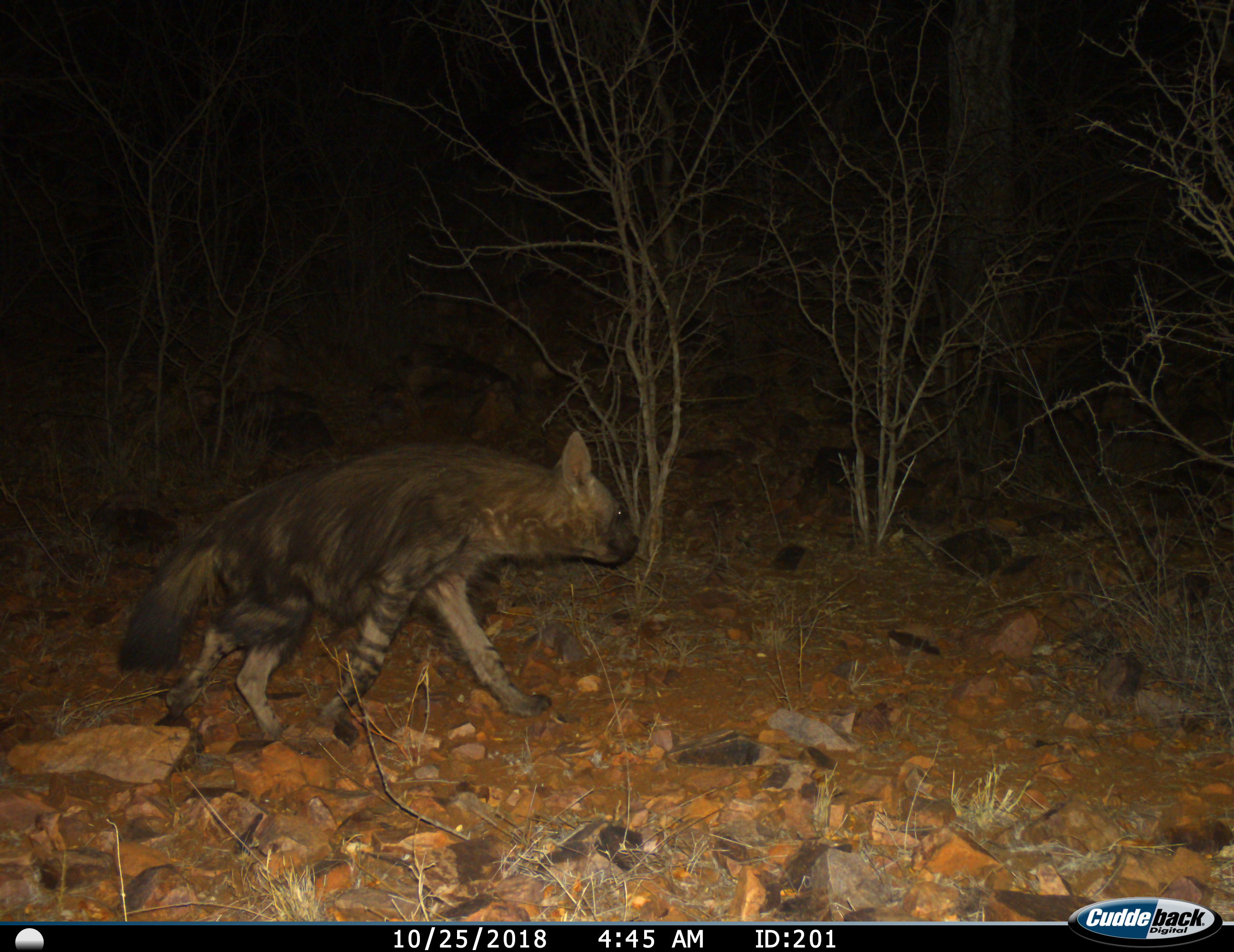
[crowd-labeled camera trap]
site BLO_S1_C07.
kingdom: Animalia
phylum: Chordata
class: Mammalia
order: Carnivora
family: Hyaenidae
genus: Parahyaena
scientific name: Parahyaena brunnea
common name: brown hyena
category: hyenabrown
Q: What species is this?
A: Hyenabrown (brown hyena) (Parahyaena brunnea).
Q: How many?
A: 1.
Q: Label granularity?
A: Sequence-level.